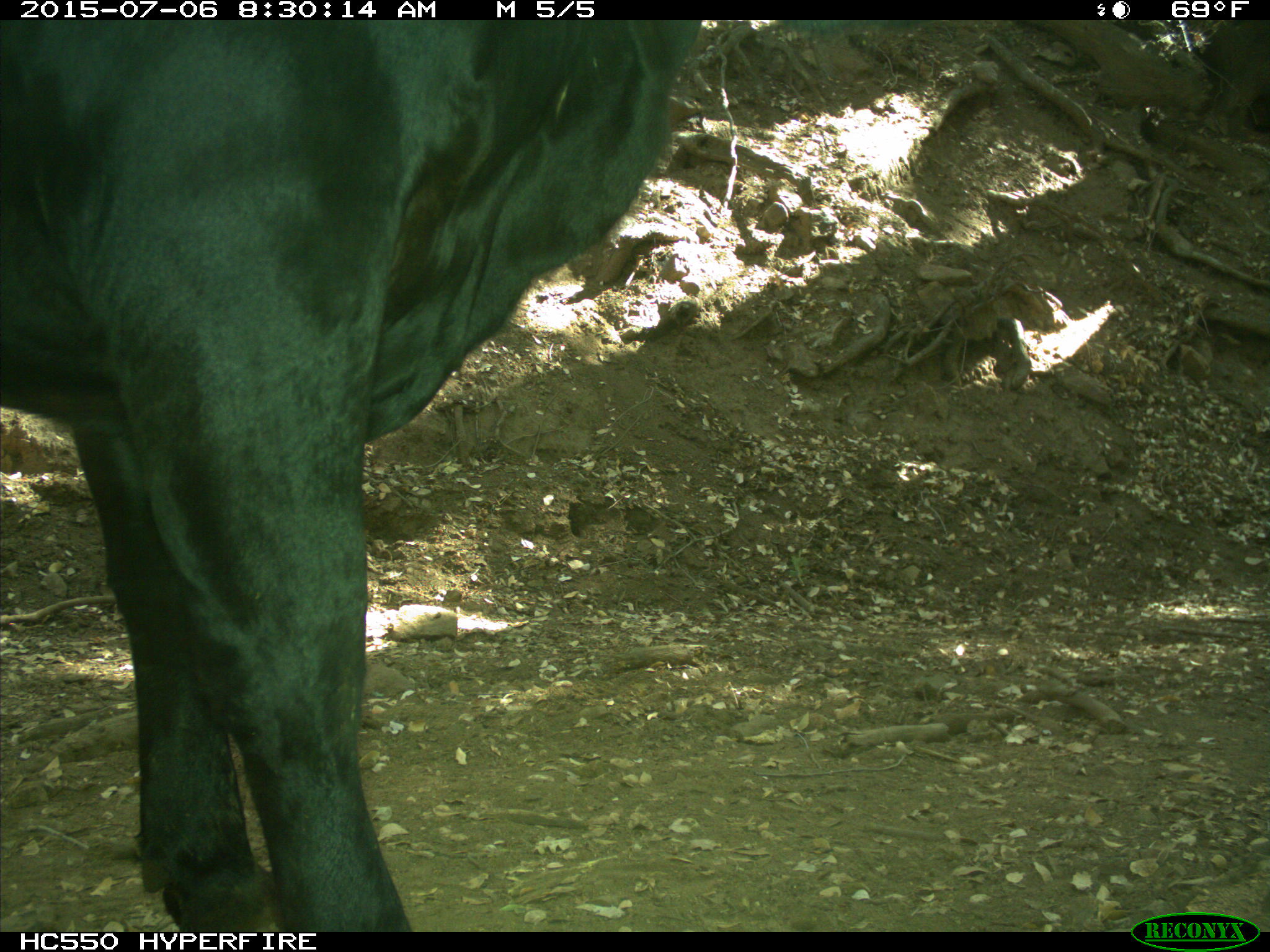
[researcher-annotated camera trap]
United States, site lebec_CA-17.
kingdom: Animalia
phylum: Chordata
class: Mammalia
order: Artiodactyla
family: Bovidae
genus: Bos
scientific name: Bos taurus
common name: domestic cow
Bos taurus (domestic cow).